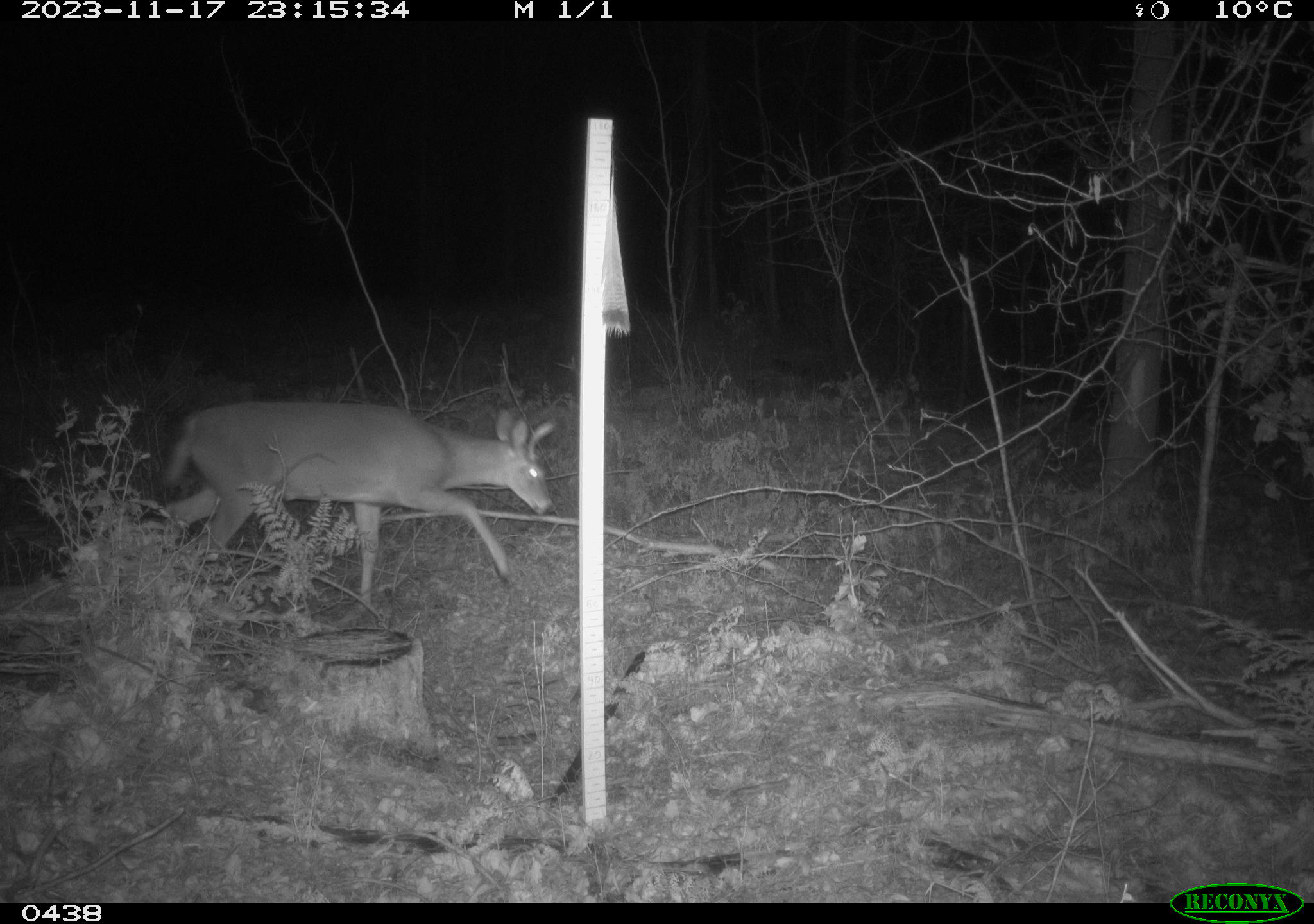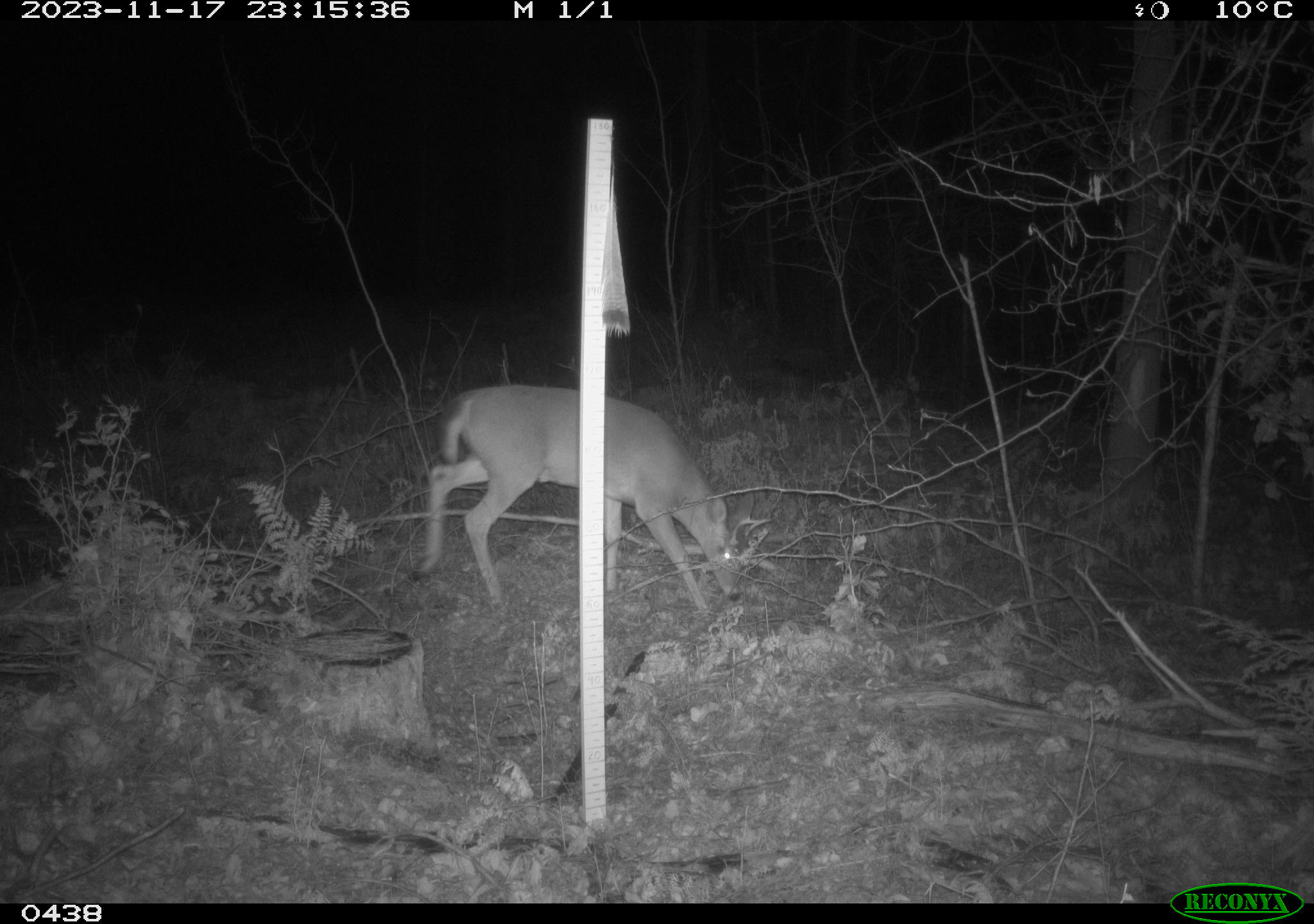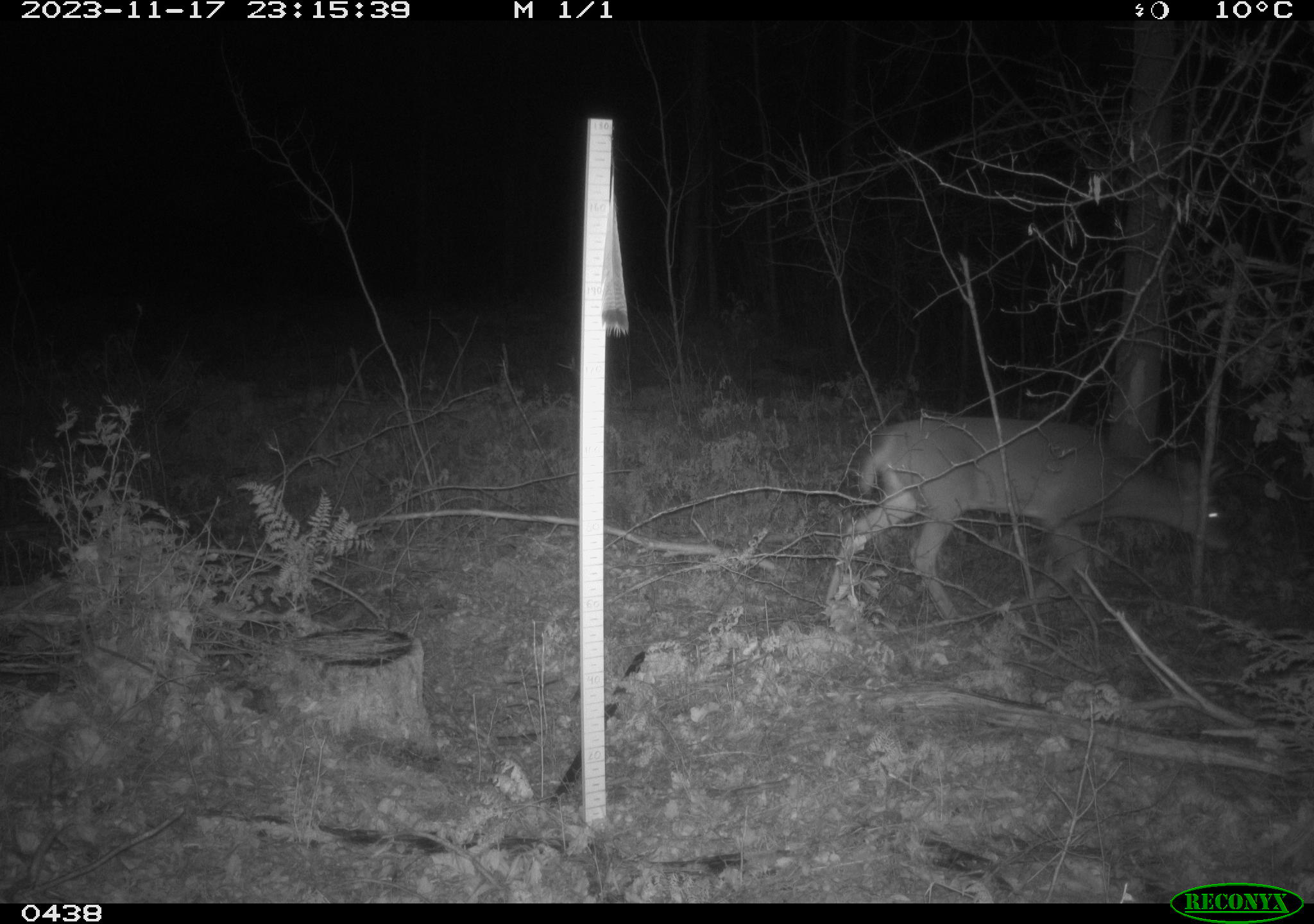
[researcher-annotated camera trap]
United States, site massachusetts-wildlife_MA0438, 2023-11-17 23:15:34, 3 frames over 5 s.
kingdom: Animalia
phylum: Chordata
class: Mammalia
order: Artiodactyla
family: Cervidae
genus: Odocoileus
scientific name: Odocoileus virginianus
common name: white-tailed deer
White-tailed deer (Odocoileus virginianus).